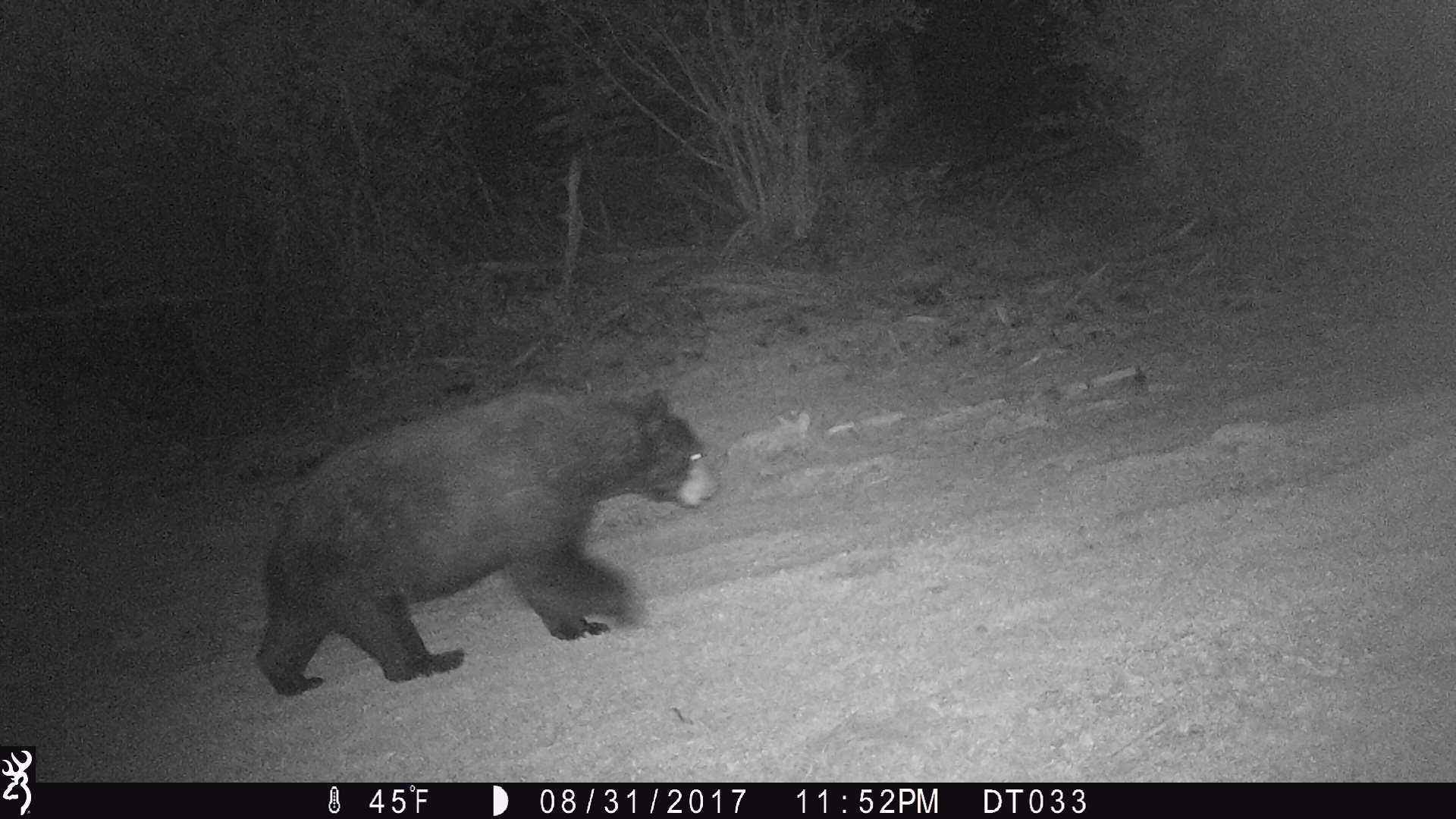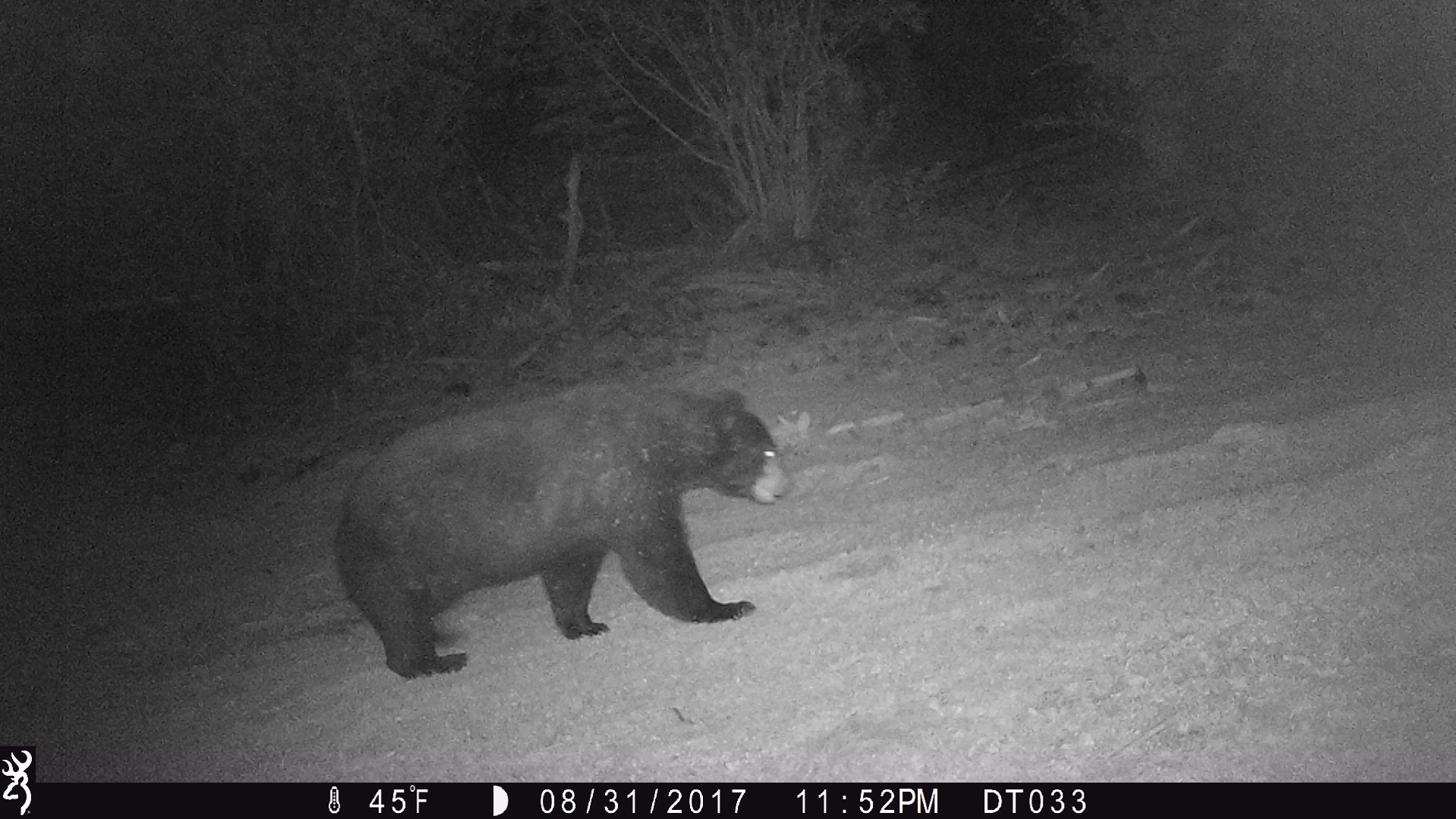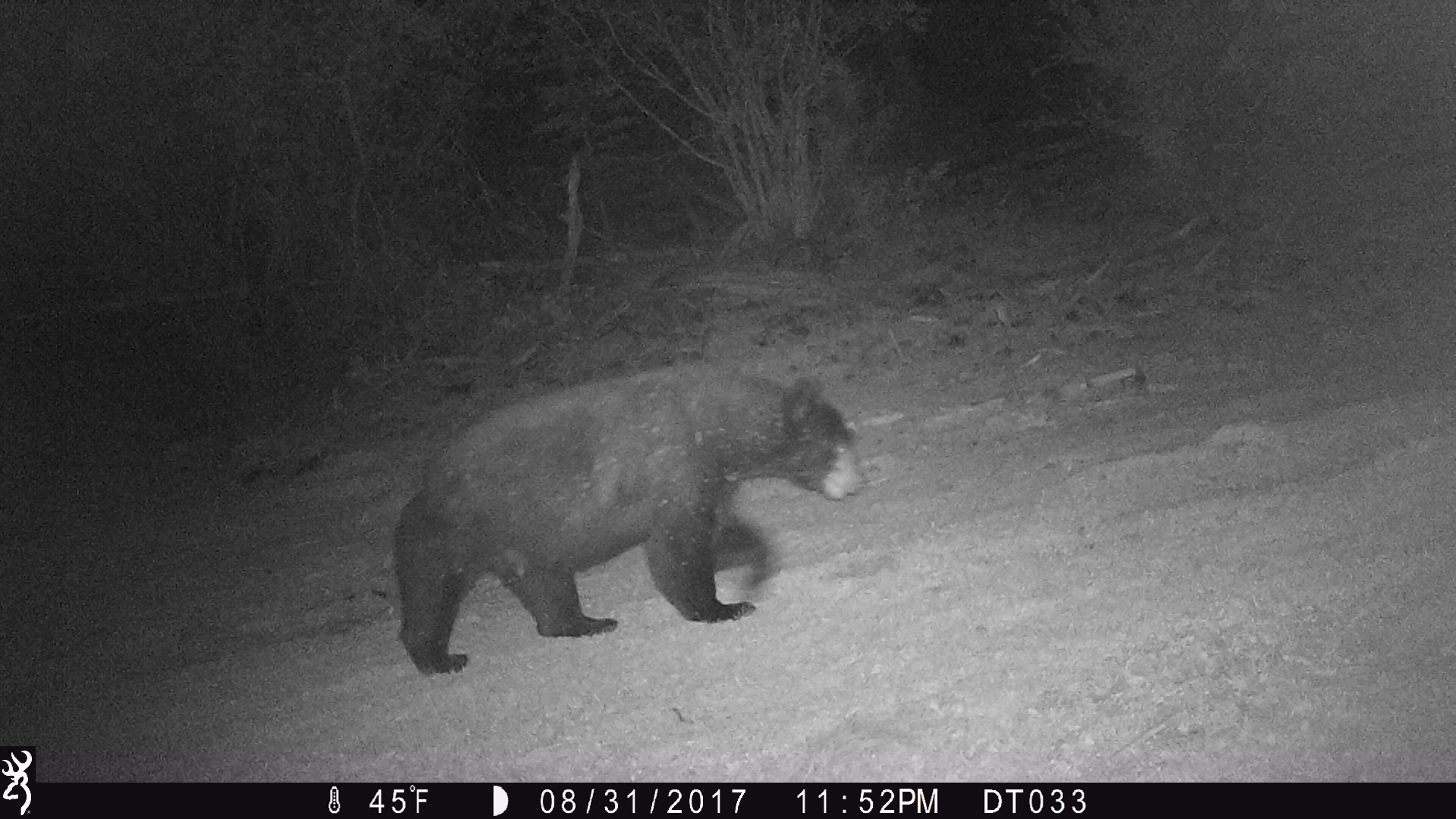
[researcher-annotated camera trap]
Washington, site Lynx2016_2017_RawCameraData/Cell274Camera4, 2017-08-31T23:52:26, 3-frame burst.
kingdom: Animalia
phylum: Chordata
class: Mammalia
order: Carnivora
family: Ursidae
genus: Ursus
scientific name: Ursus americanus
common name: american black bear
Ursus americanus (american black bear). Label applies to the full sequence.